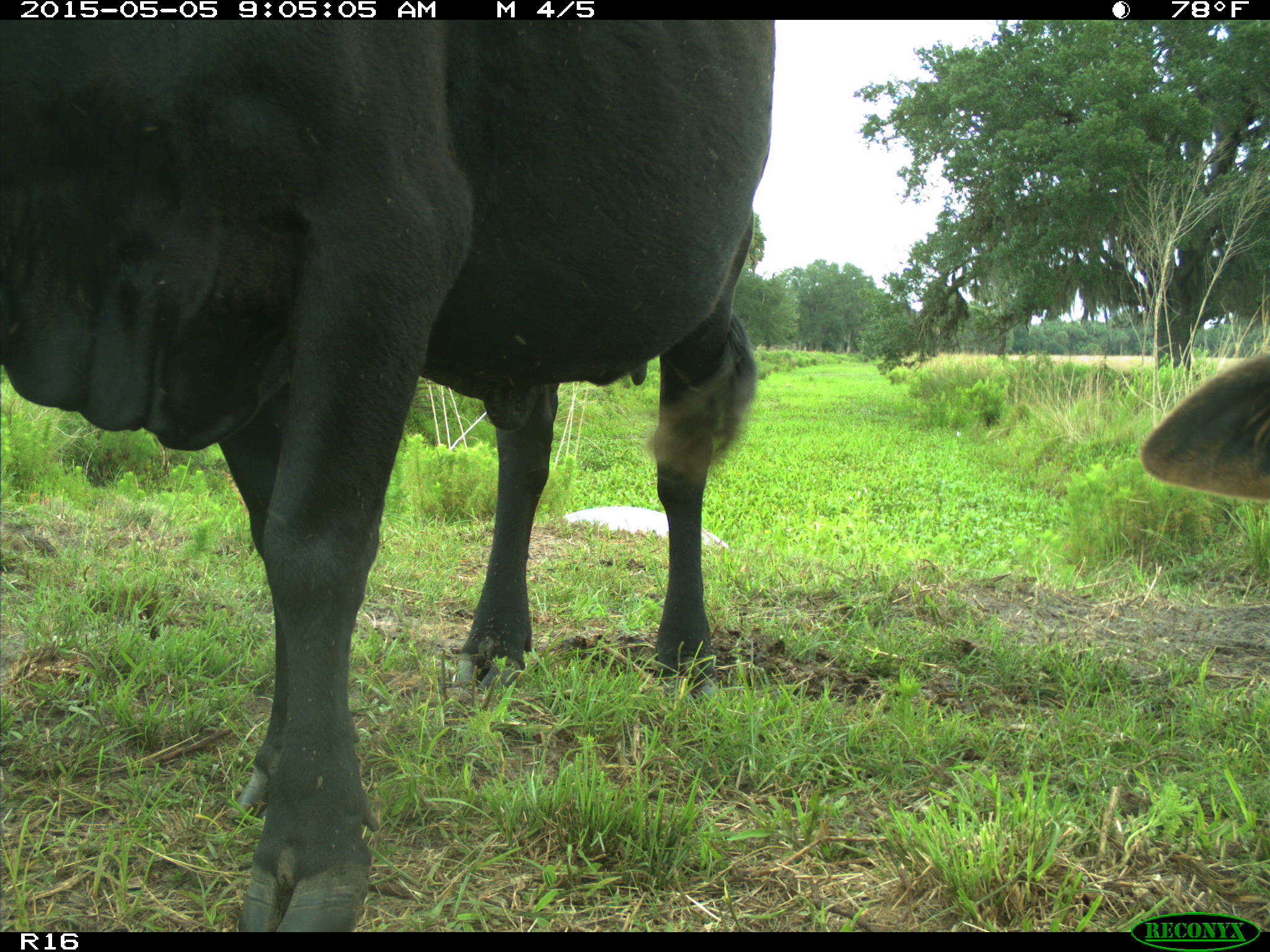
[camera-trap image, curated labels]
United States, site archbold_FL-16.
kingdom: Animalia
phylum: Chordata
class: Mammalia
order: Artiodactyla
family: Bovidae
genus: Bos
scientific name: Bos taurus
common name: domestic cow